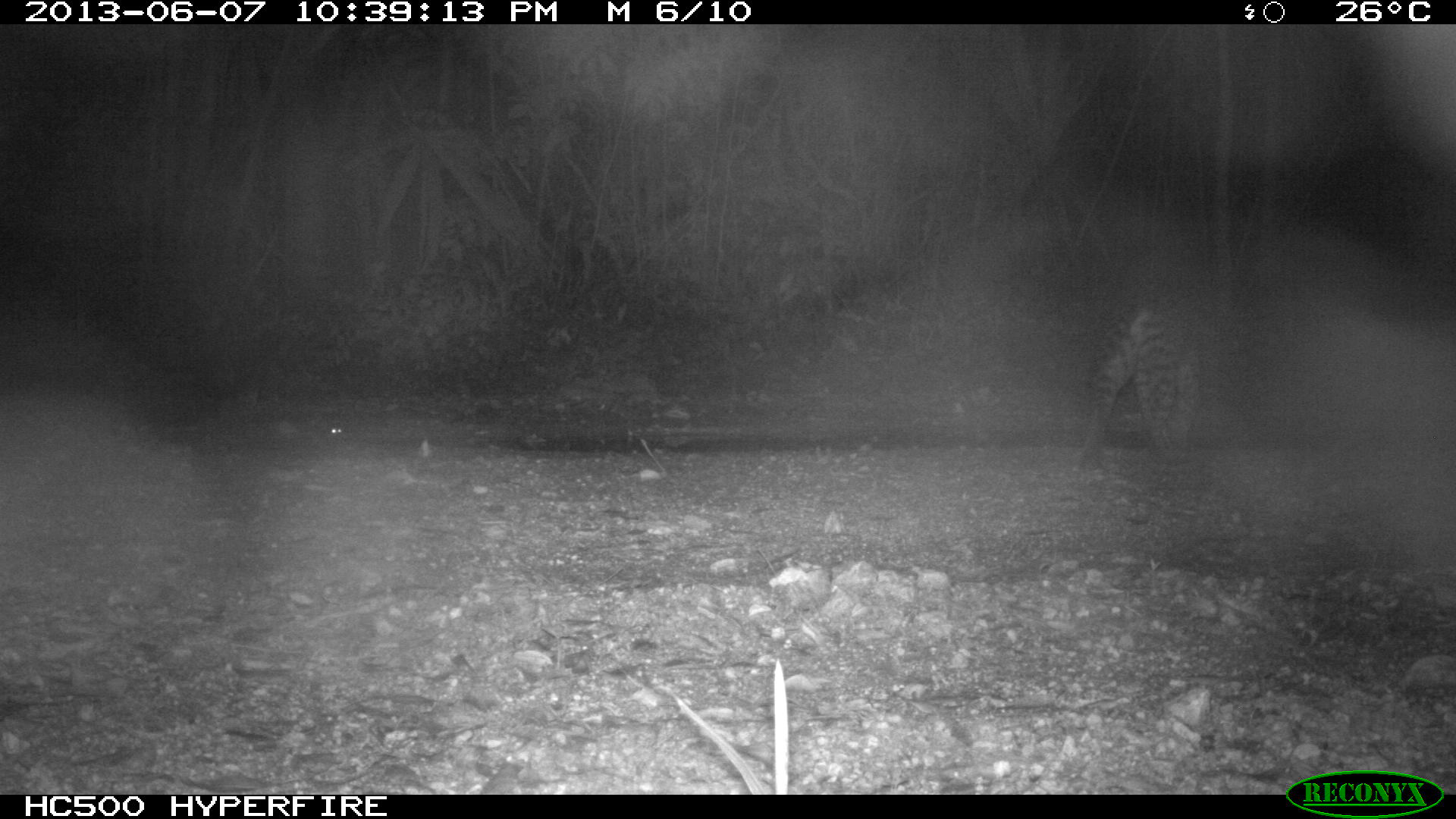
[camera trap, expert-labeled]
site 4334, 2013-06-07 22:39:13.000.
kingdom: Animalia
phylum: Chordata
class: Mammalia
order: Carnivora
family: Felidae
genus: Leopardus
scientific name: Leopardus pardalis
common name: ocelot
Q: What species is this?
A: Leopardus pardalis (ocelot).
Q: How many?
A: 1.